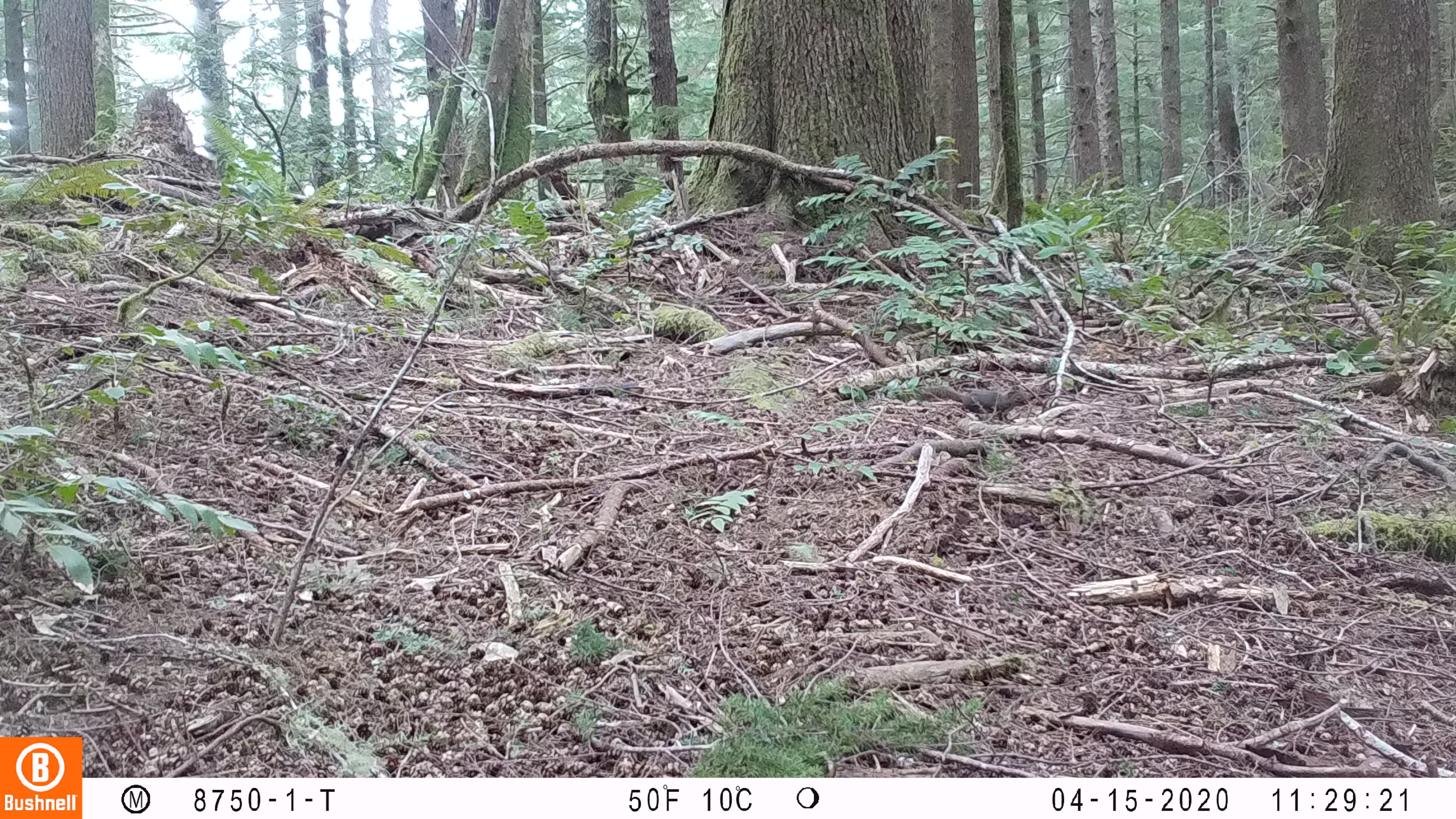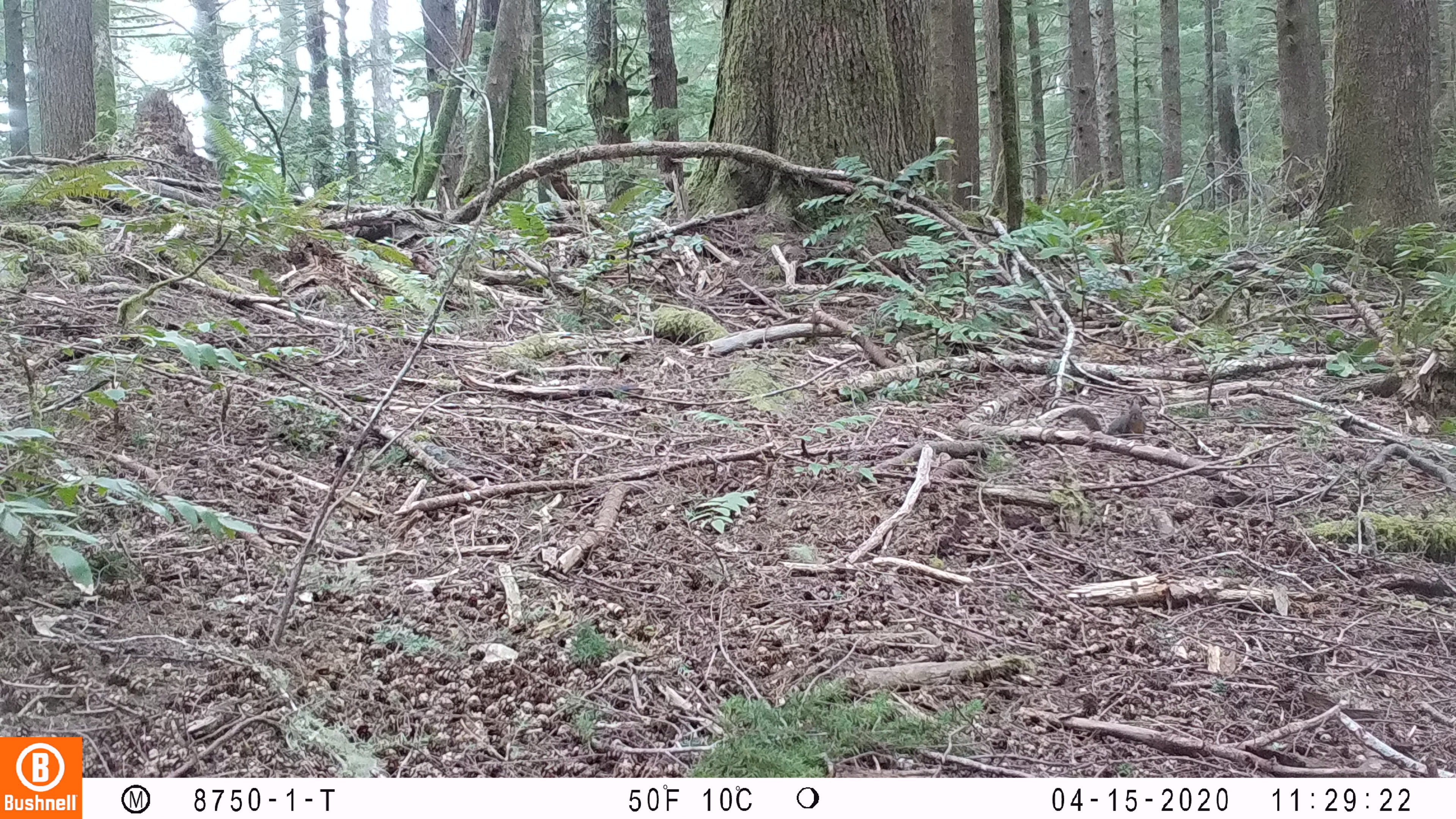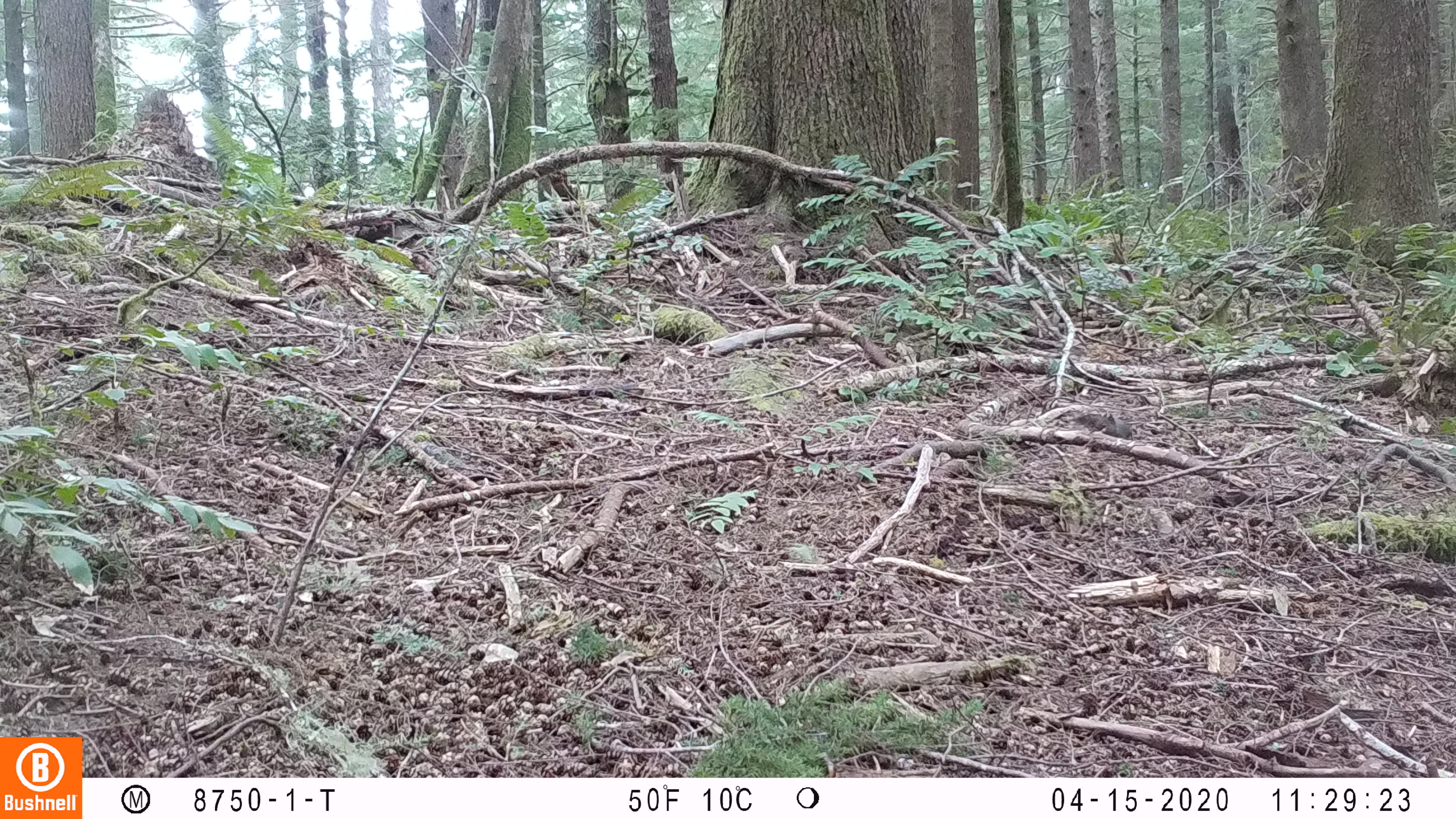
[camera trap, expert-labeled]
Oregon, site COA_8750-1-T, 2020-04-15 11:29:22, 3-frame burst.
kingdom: Animalia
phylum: Chordata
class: Mammalia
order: Rodentia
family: Sciuridae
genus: Tamiasciurus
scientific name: Tamiasciurus douglasii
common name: douglas squirrel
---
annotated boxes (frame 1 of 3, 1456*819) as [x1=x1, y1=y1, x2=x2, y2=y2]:
douglas squirrel: [x1=929, y1=381, x2=1035, y2=420]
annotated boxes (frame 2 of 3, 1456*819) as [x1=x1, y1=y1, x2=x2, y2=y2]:
douglas squirrel: [x1=1066, y1=396, x2=1152, y2=446]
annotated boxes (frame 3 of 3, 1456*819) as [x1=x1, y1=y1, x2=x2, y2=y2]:
douglas squirrel: [x1=1074, y1=410, x2=1130, y2=444]